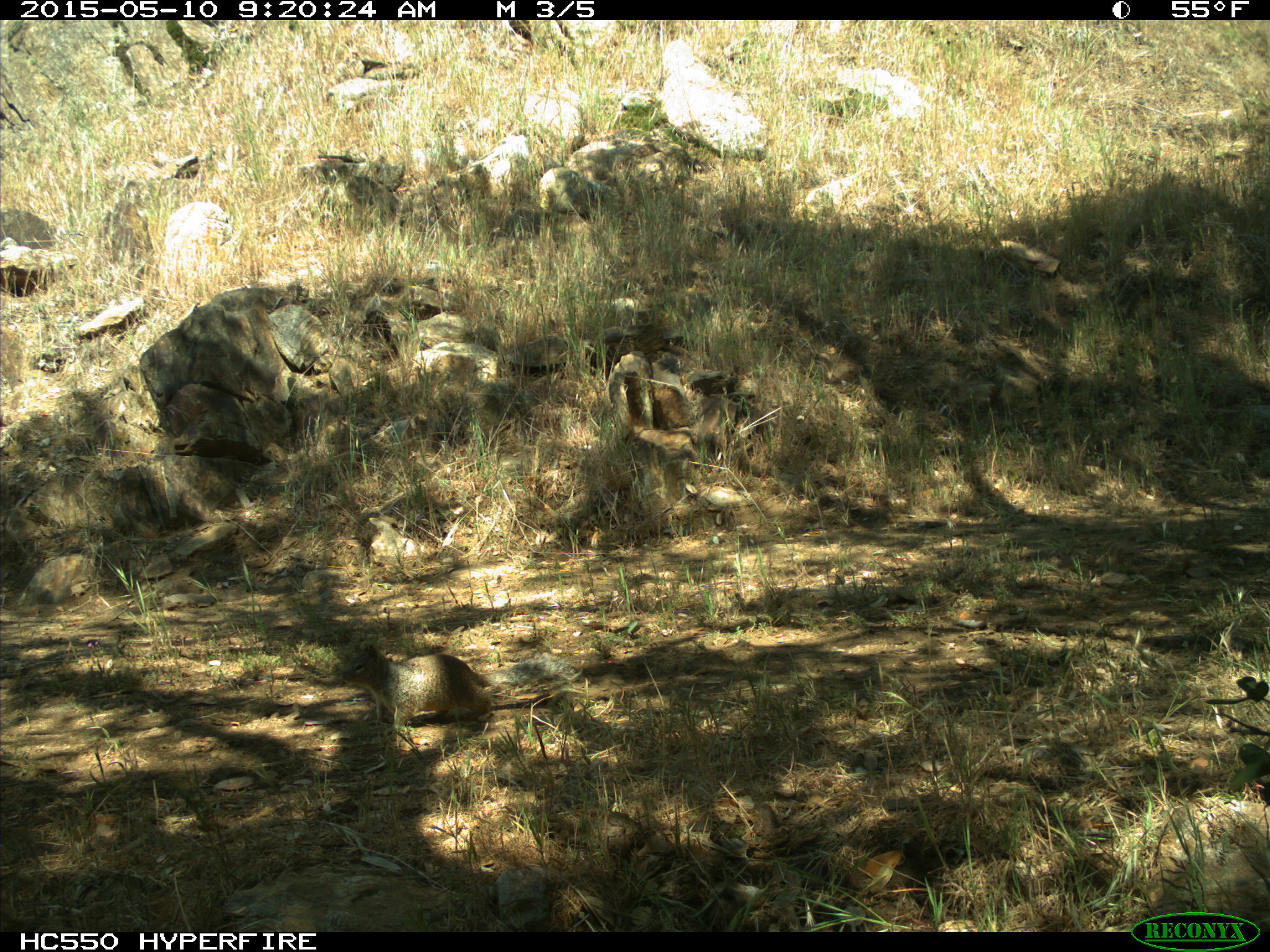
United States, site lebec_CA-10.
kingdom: Animalia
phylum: Chordata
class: Mammalia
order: Rodentia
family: Sciuridae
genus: Otospermophilus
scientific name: Otospermophilus beecheyi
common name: california ground squirrel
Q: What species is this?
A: Otospermophilus beecheyi (california ground squirrel).